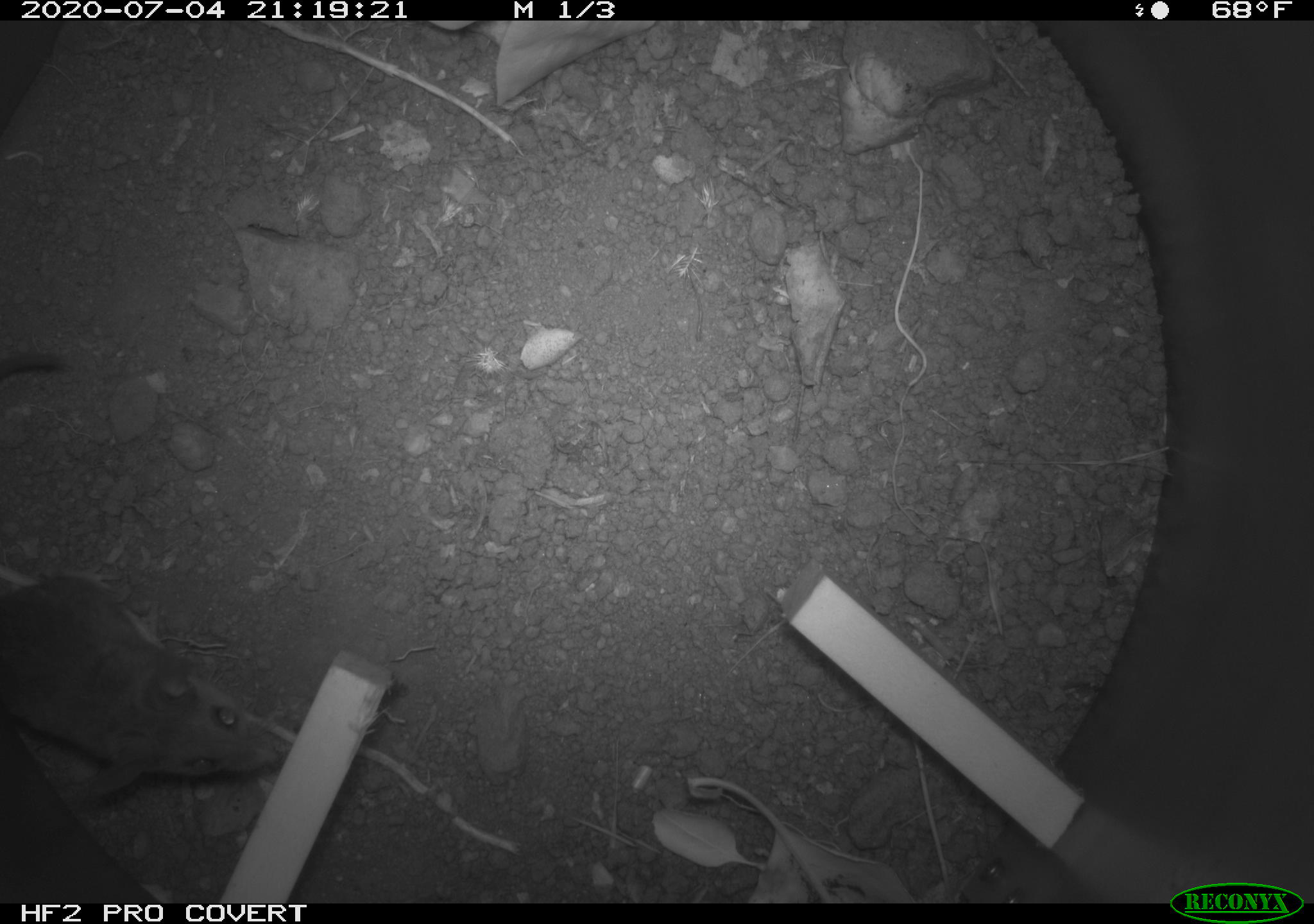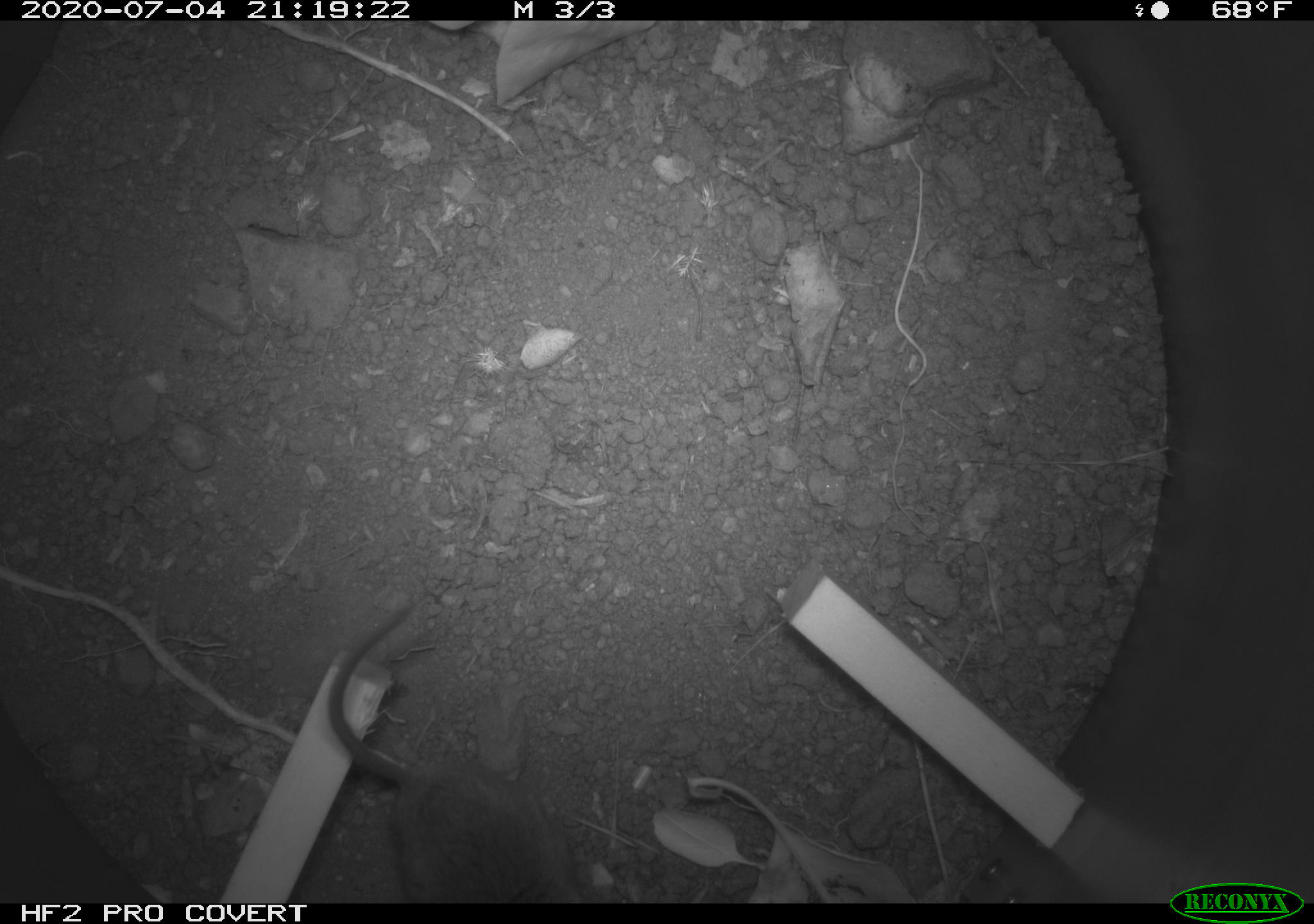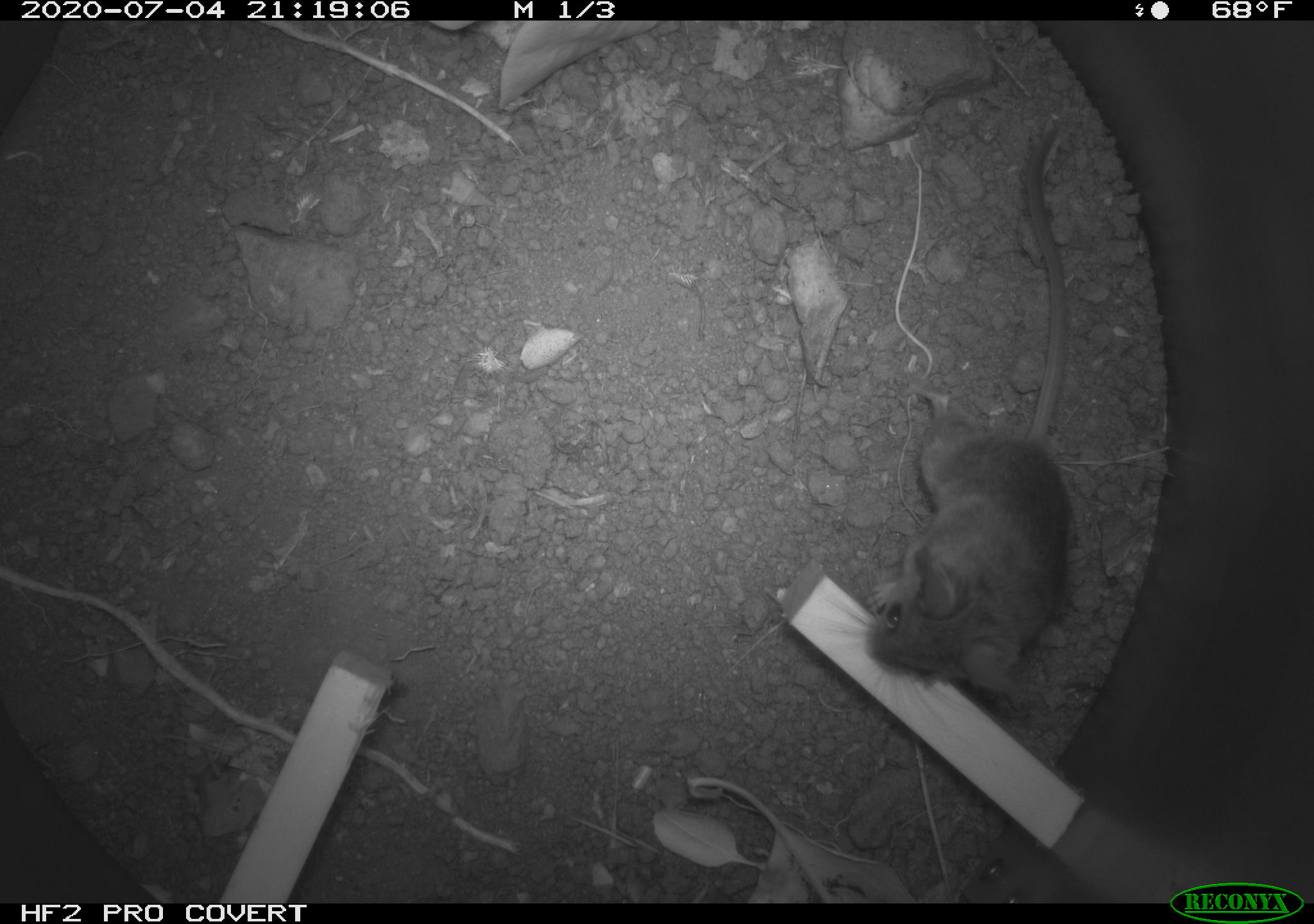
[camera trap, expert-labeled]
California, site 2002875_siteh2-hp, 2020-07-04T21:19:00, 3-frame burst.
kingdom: Animalia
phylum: Chordata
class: Mammalia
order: Rodentia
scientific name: Rodentia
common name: rodent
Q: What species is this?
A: Rodent (Rodentia).